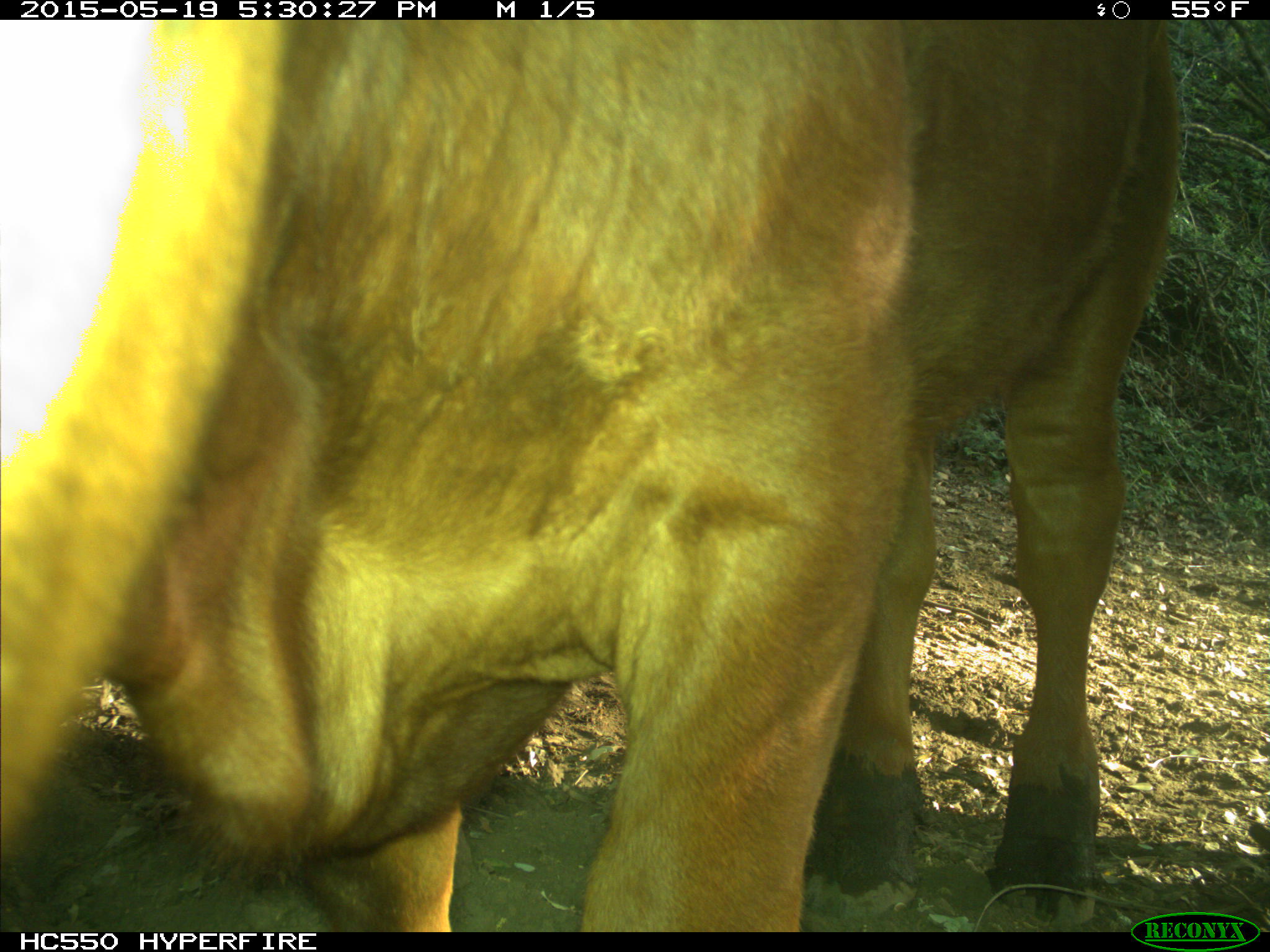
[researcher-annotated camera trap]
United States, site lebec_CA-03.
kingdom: Animalia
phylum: Chordata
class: Mammalia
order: Artiodactyla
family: Bovidae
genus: Bos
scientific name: Bos taurus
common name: domestic cow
Bos taurus (domestic cow).